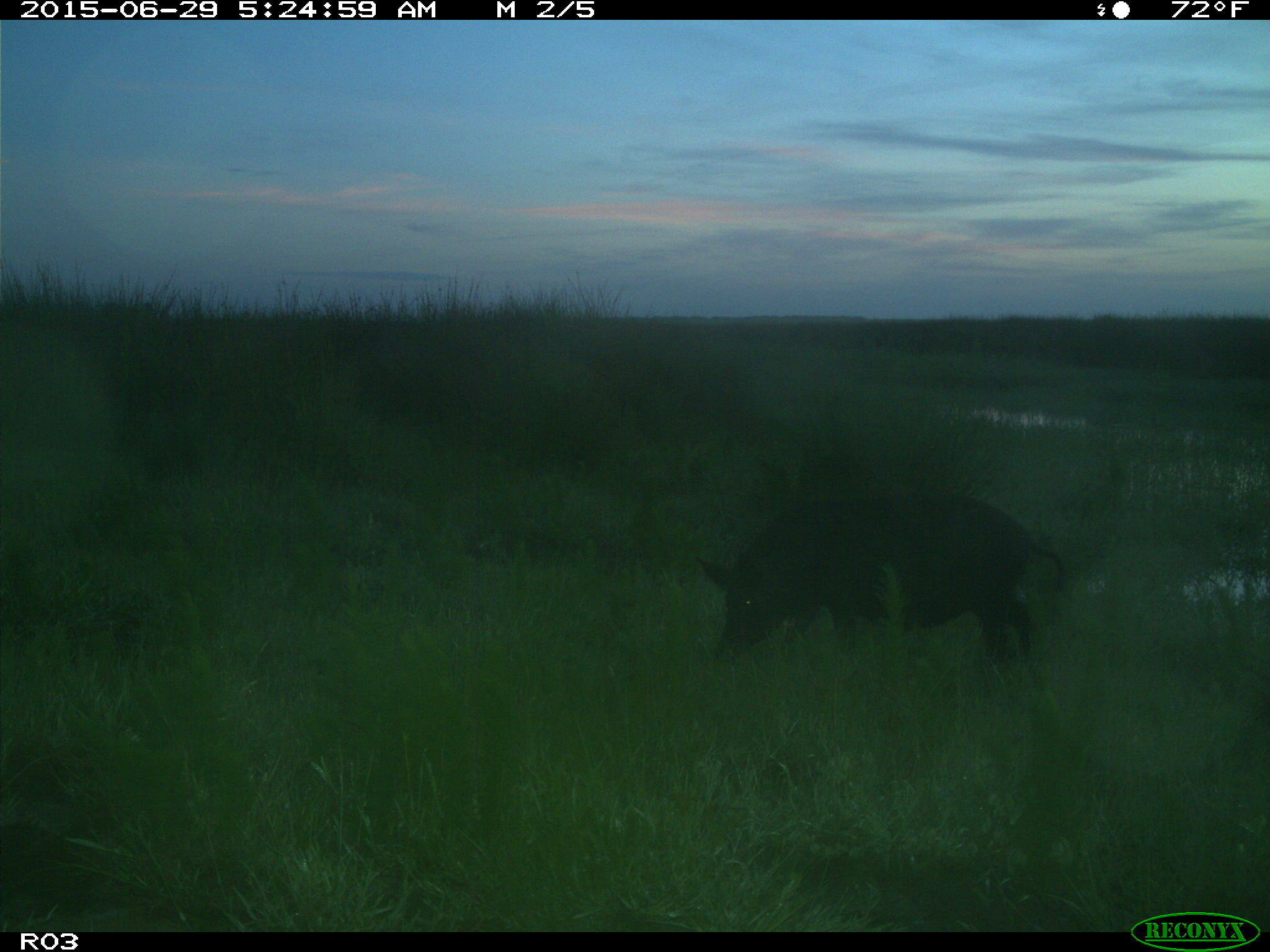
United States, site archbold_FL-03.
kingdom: Animalia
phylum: Chordata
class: Mammalia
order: Artiodactyla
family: Suidae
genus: Sus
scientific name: Sus scrofa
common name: wild boar